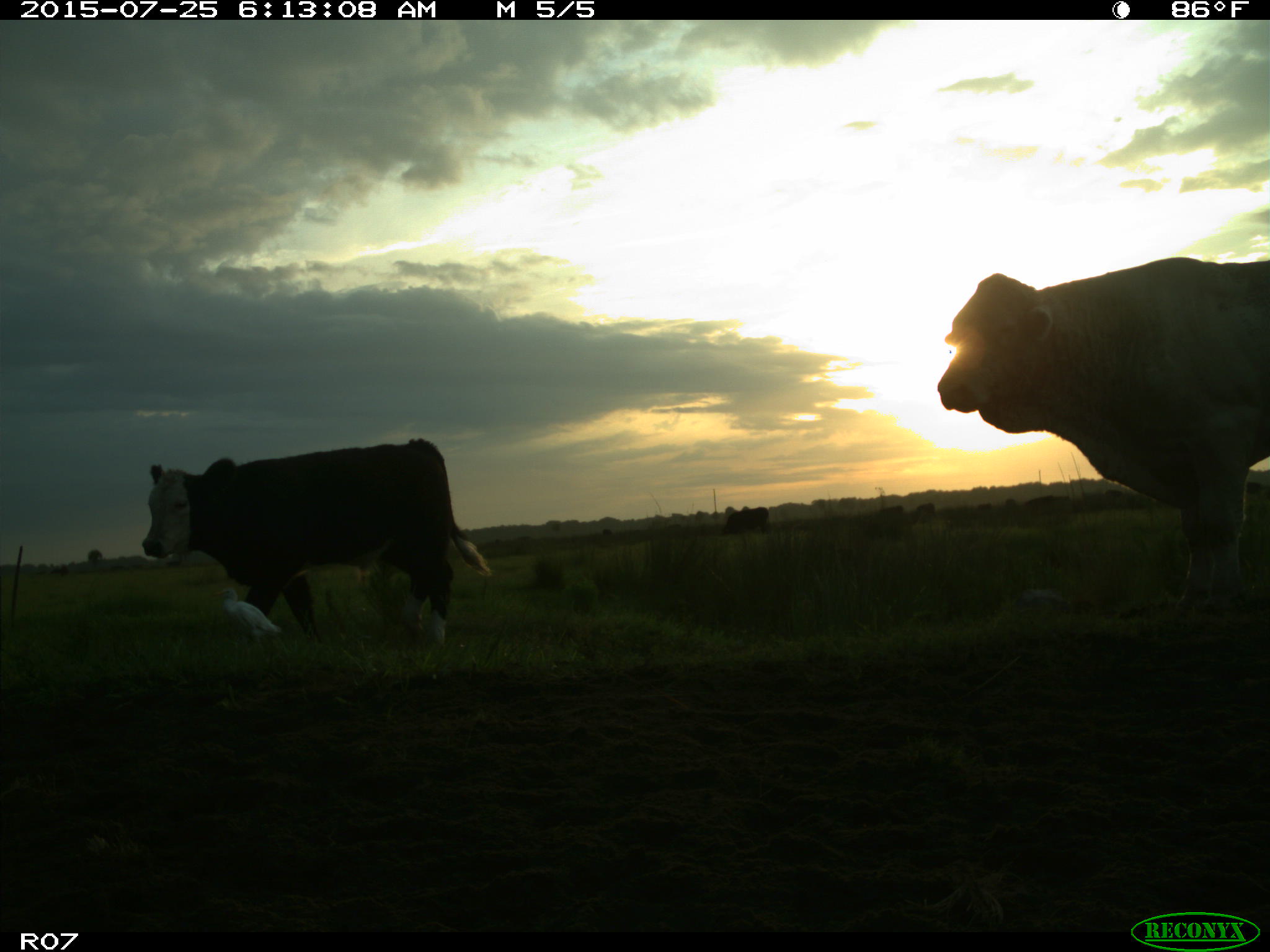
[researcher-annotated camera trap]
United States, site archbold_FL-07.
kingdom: Animalia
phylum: Chordata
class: Mammalia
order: Artiodactyla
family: Bovidae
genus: Bos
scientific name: Bos taurus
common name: domestic cow